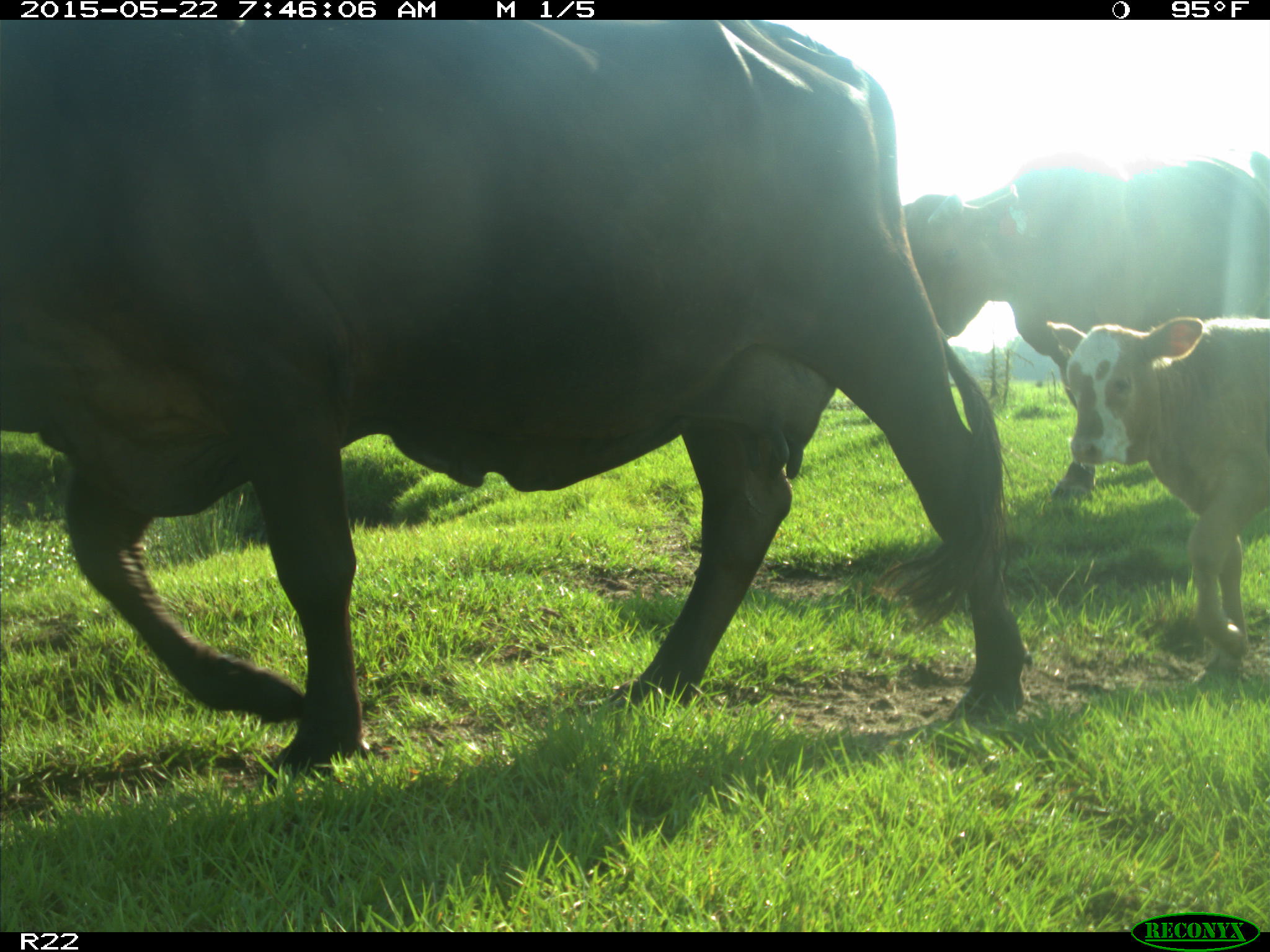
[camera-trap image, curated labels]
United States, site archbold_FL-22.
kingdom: Animalia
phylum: Chordata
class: Mammalia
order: Artiodactyla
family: Bovidae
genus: Bos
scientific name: Bos taurus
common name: domestic cow